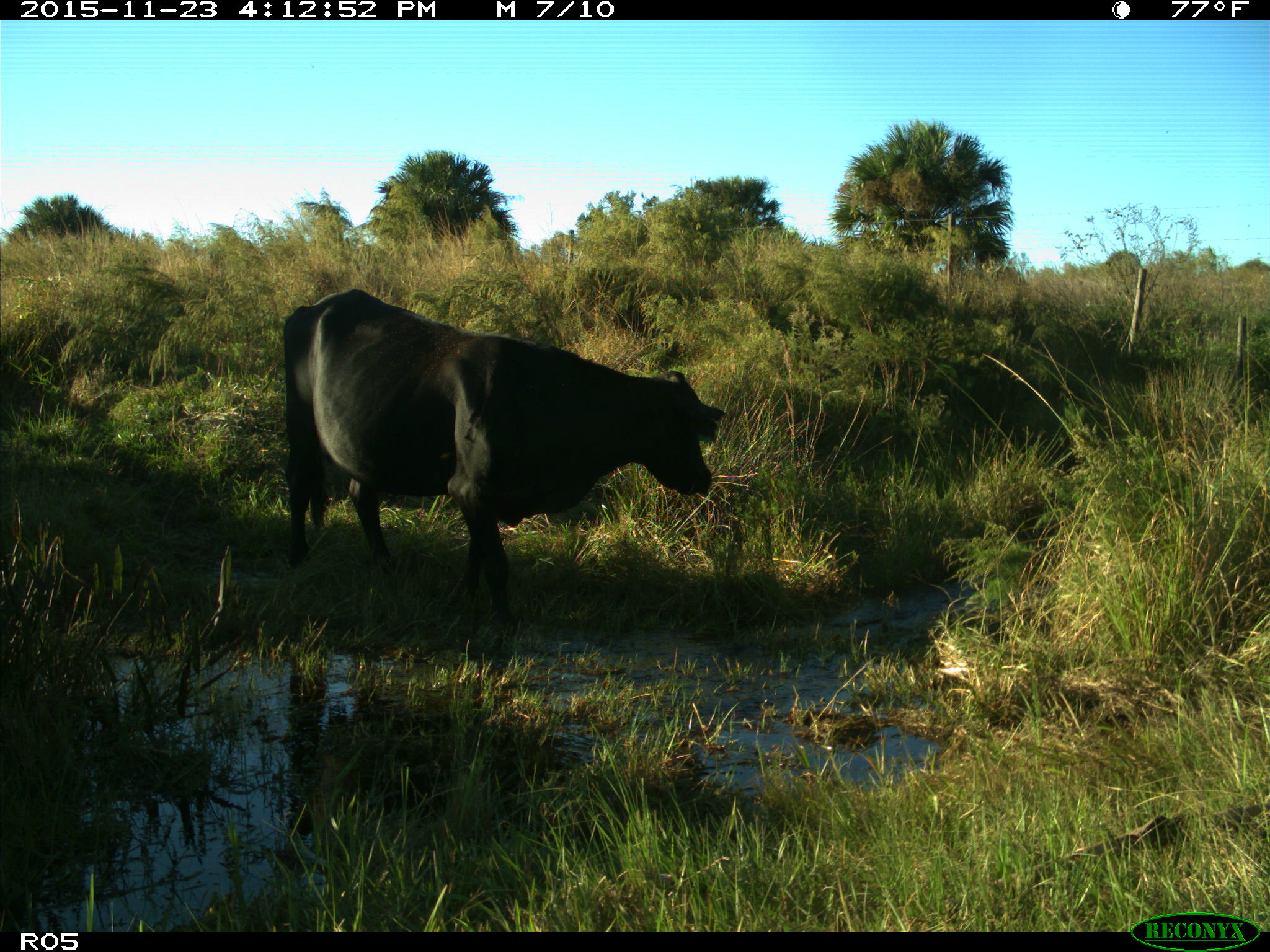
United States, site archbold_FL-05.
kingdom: Animalia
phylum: Chordata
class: Mammalia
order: Artiodactyla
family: Bovidae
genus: Bos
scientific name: Bos taurus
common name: domestic cow